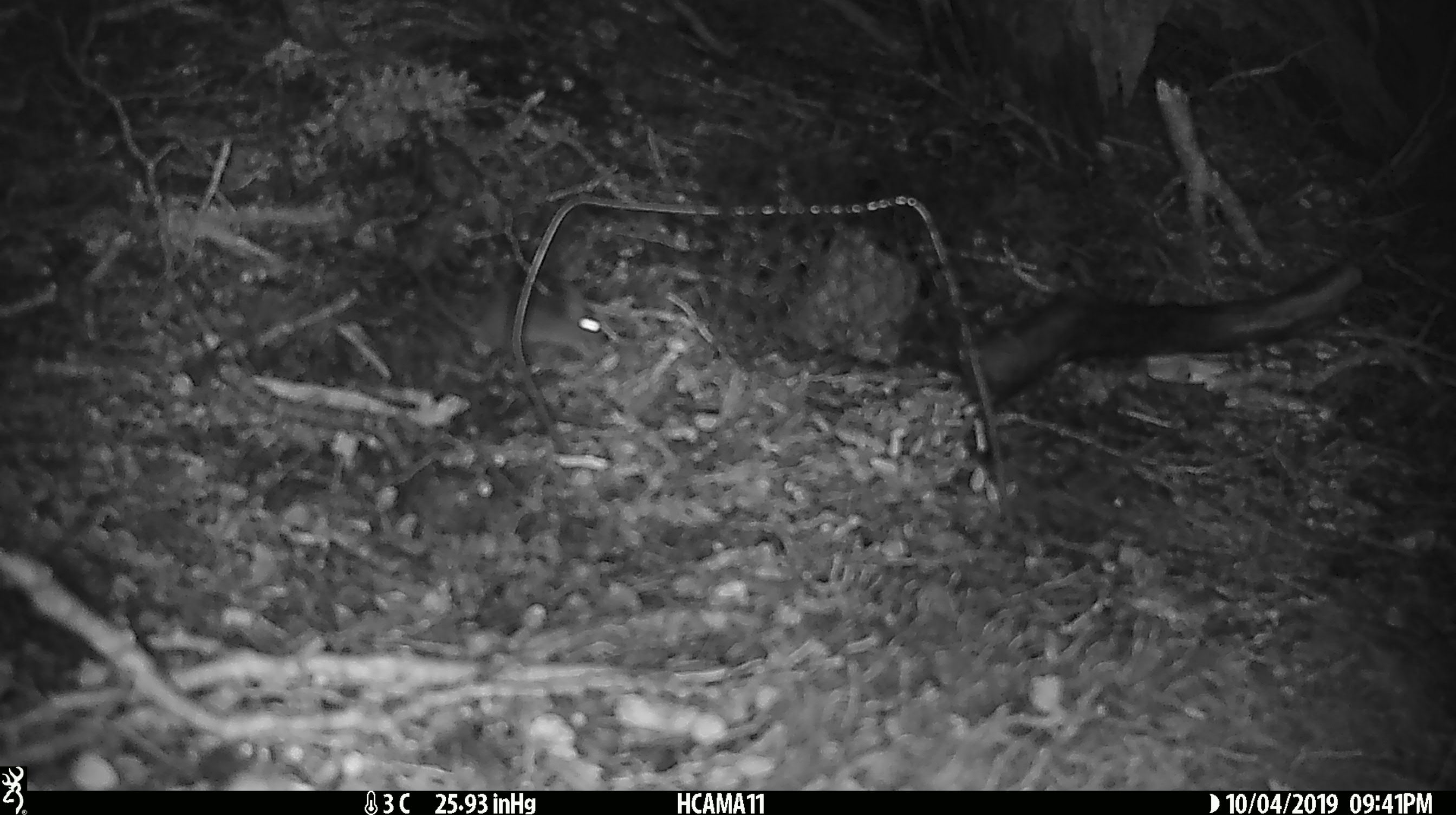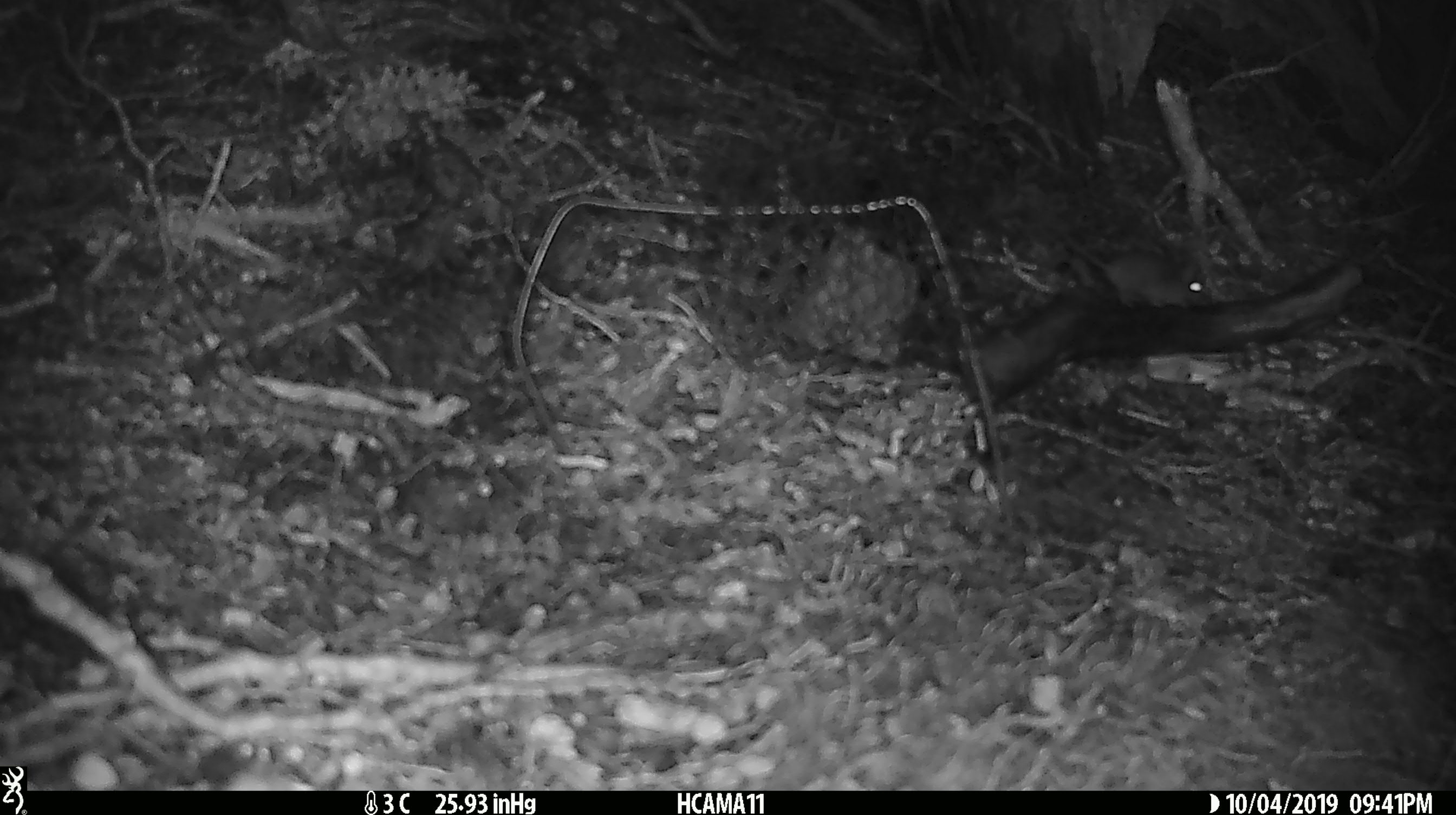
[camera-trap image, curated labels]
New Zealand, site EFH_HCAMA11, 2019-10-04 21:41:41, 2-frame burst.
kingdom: Animalia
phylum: Chordata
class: Mammalia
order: Rodentia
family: Muridae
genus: Mus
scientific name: Mus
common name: mouse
Mouse (Mus).